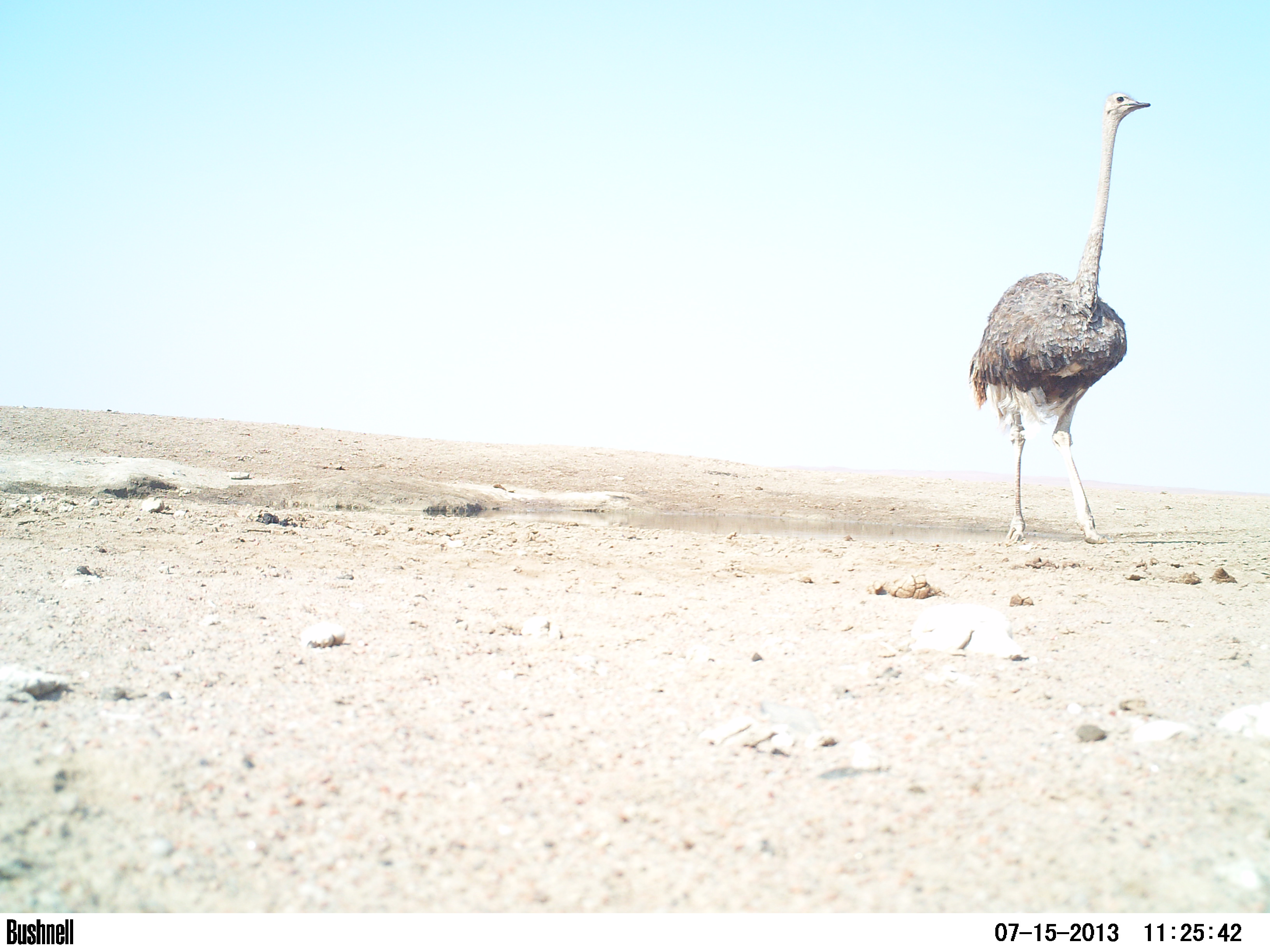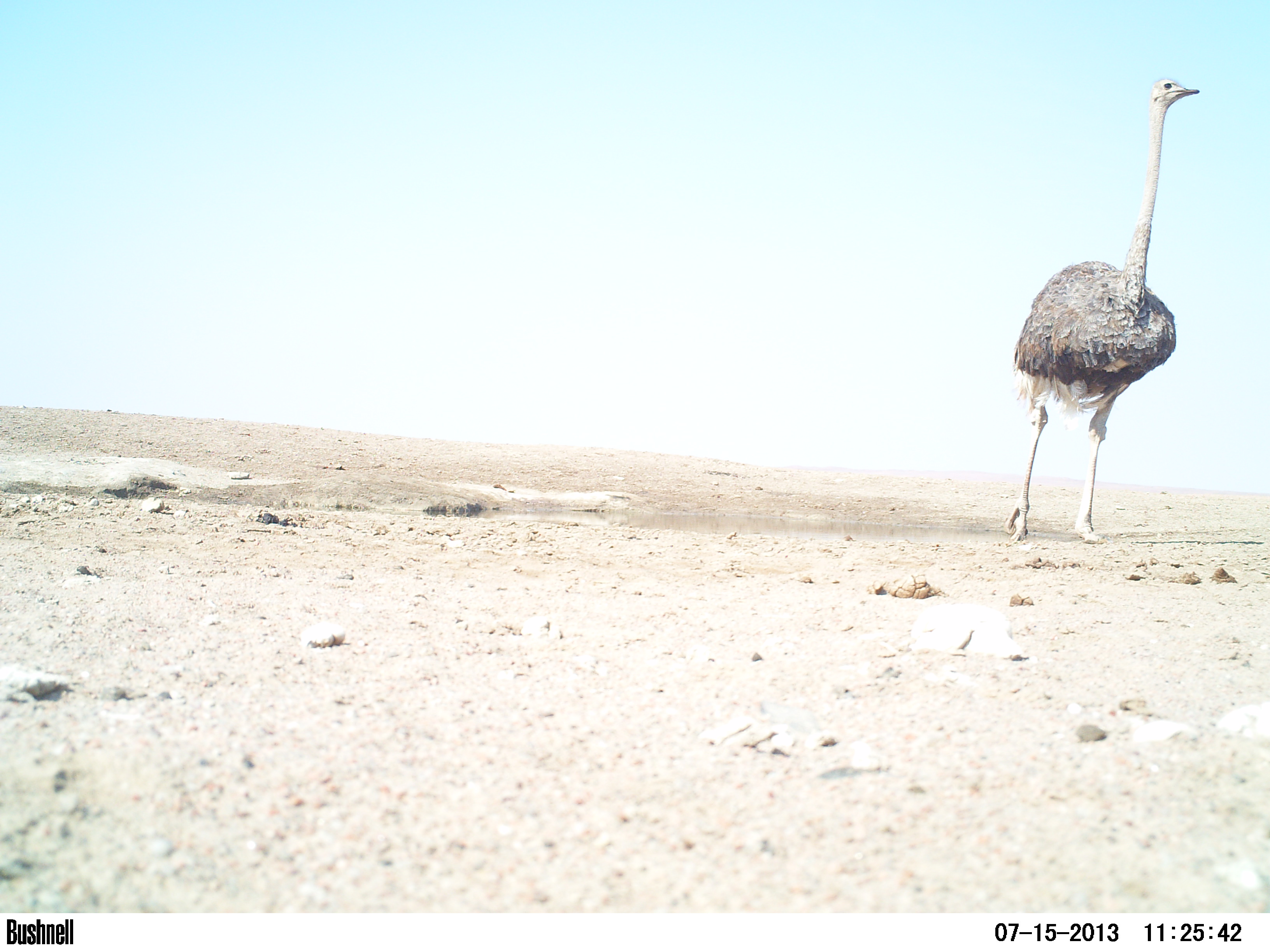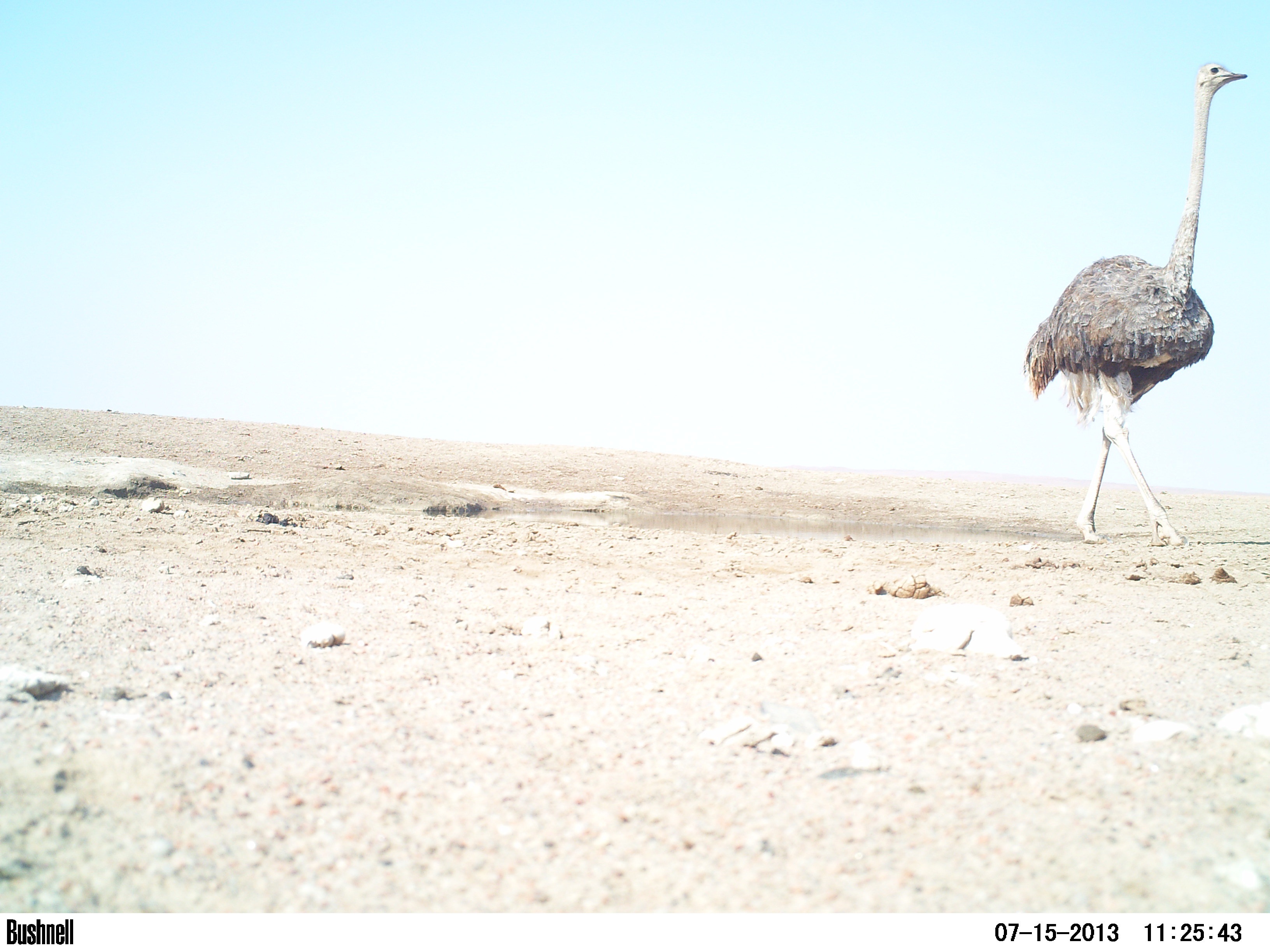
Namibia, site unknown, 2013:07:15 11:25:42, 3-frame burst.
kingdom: Animalia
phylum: Chordata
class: Aves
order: Struthioniformes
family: Struthionidae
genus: Struthio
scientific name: Struthio camelus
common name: common ostrich